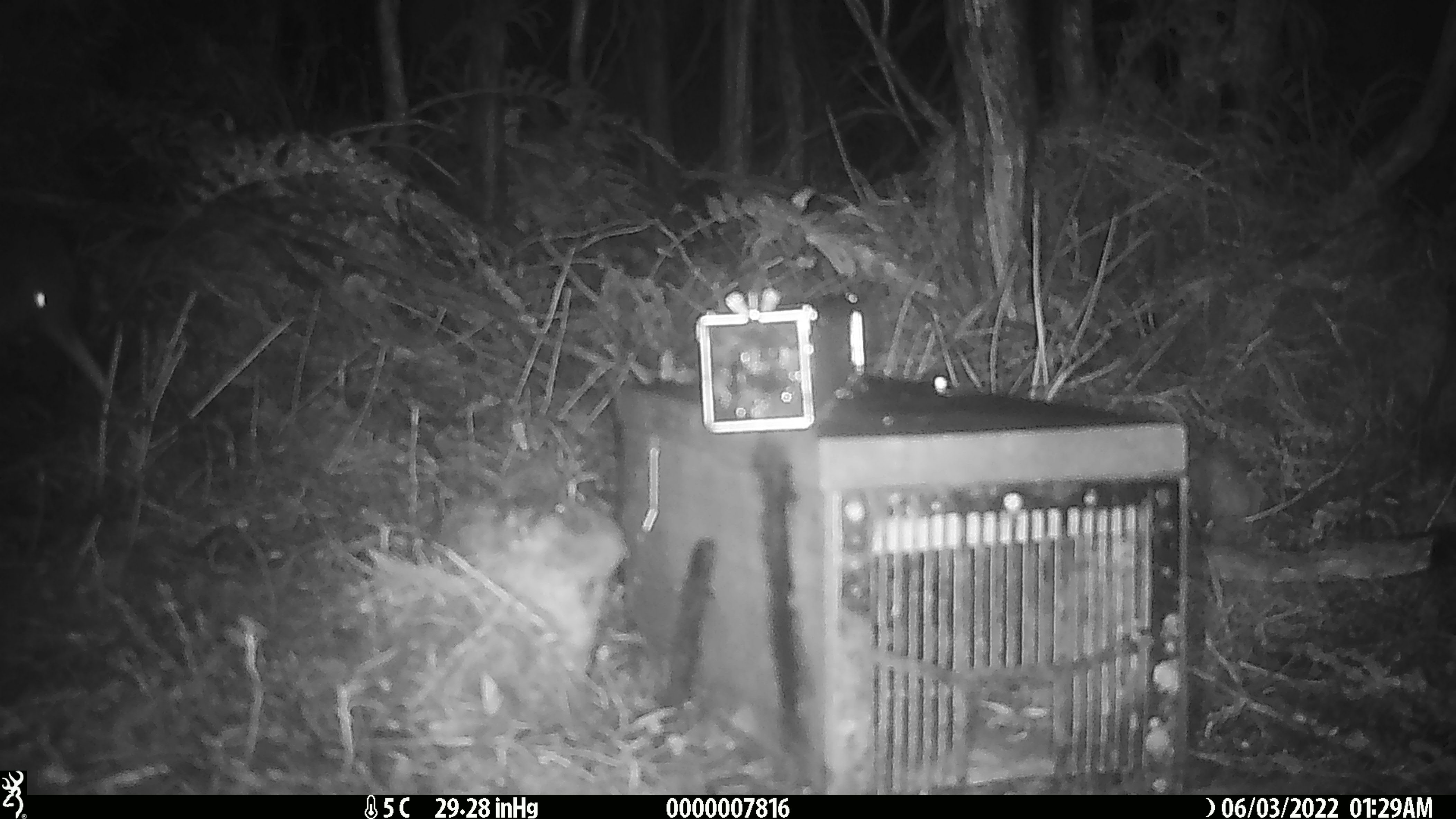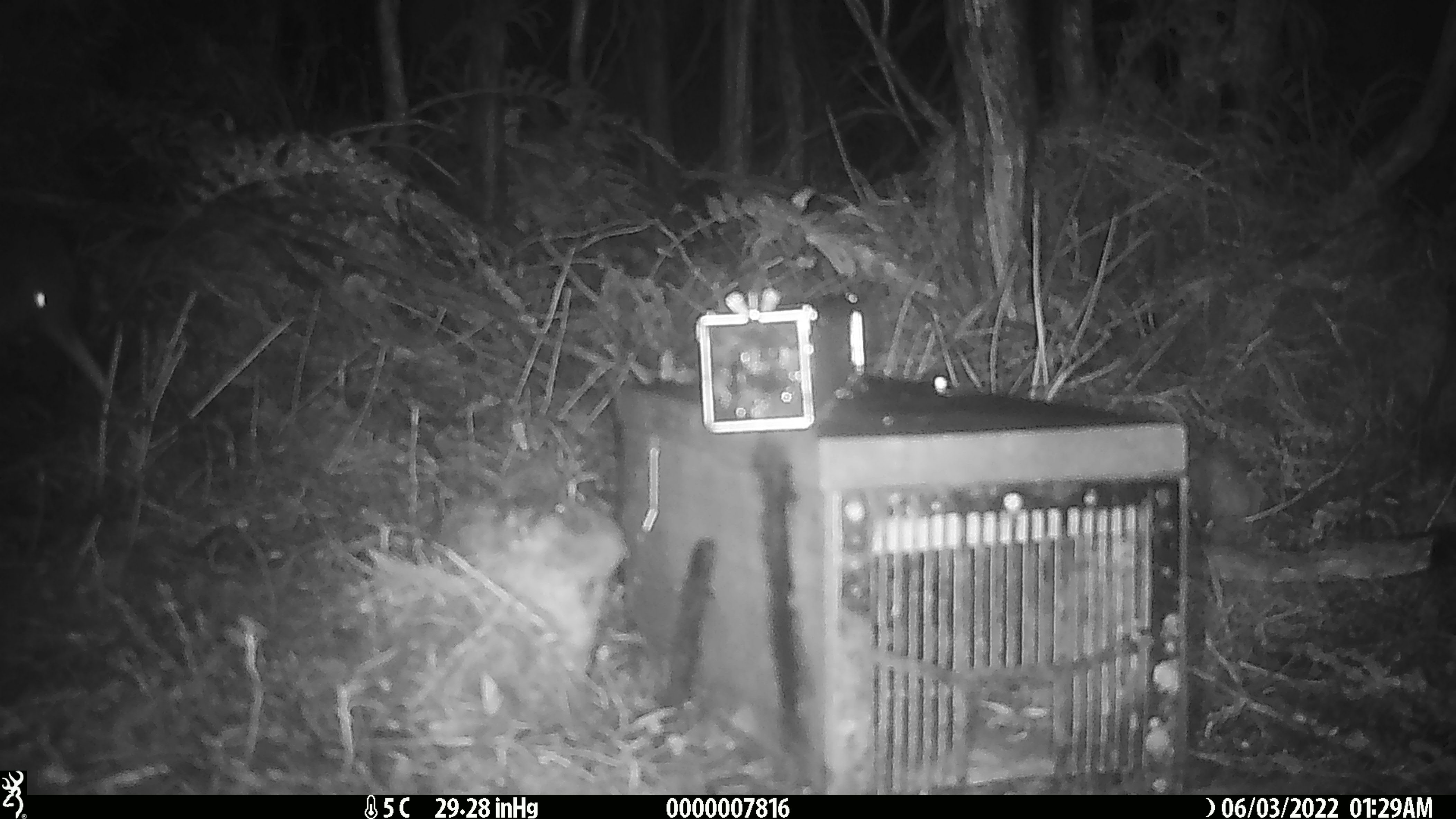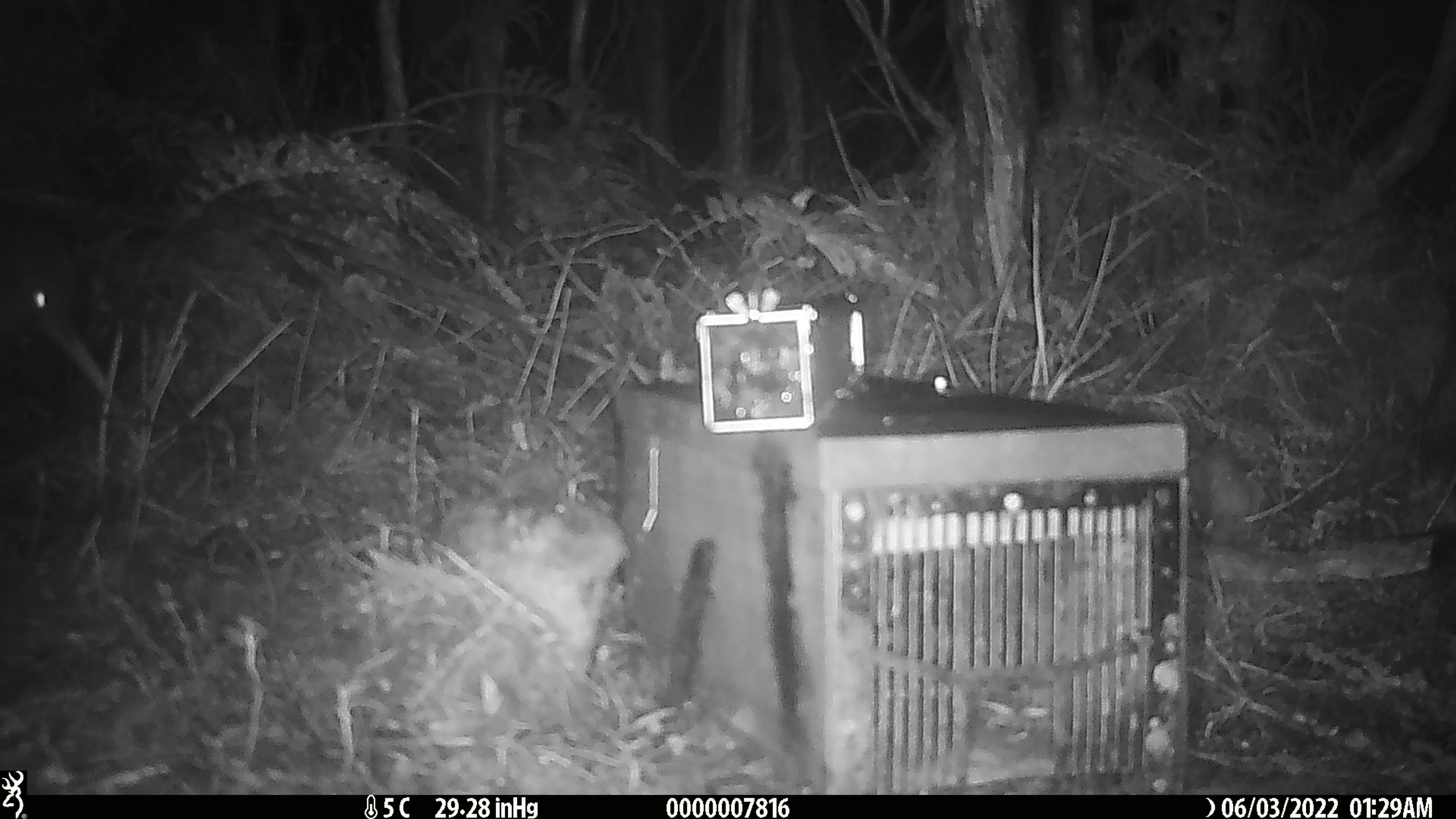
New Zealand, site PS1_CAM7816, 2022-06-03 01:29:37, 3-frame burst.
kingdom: Animalia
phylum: Chordata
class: Aves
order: Apterygiformes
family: Apterygidae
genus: Apteryx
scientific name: Apteryx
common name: kiwi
Kiwi (Apteryx).